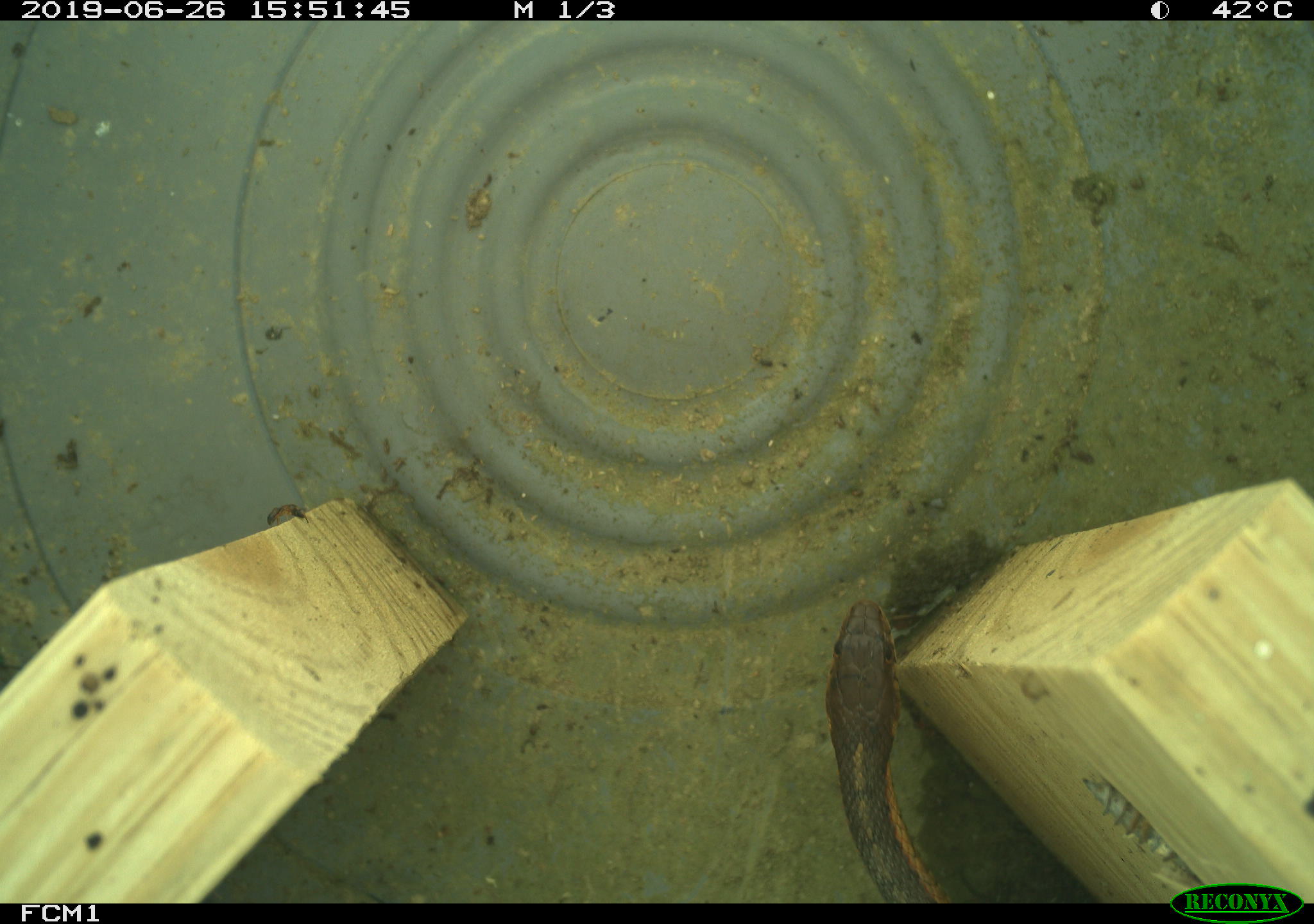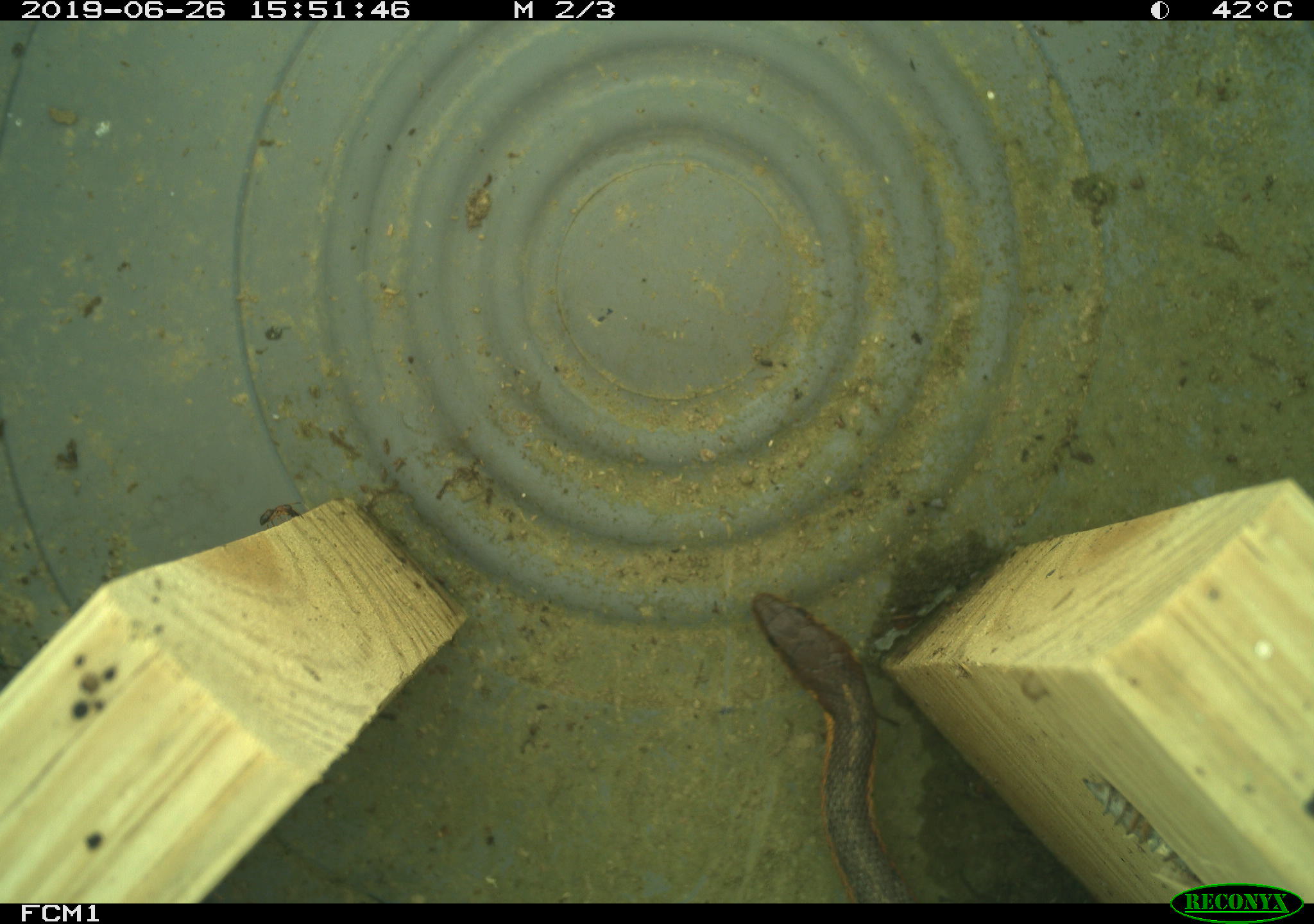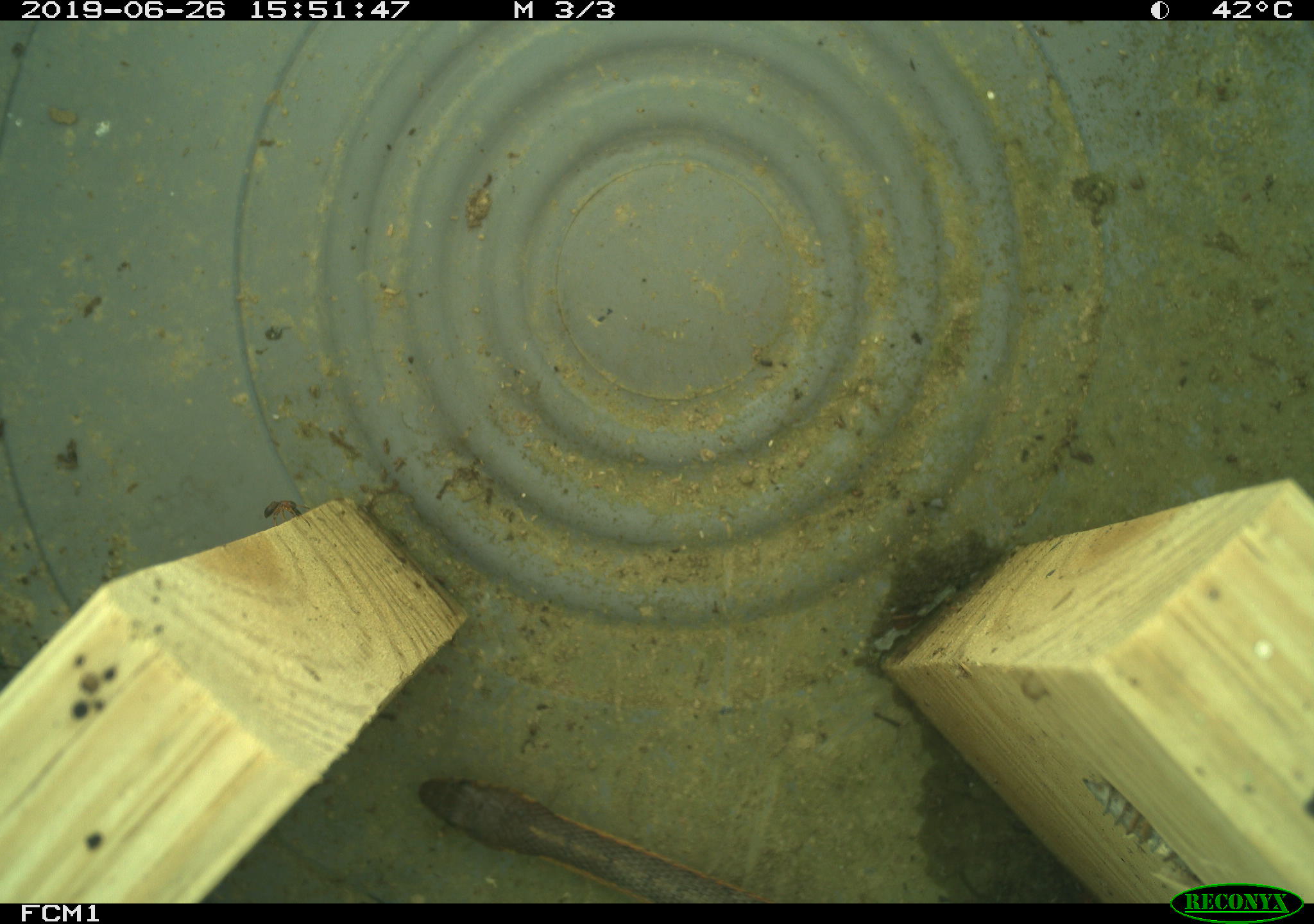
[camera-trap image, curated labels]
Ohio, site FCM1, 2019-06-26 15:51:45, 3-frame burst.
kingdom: Animalia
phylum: Chordata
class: Reptilia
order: Squamata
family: Colubridae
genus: Thamnophis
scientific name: Thamnophis sirtalis sirtalis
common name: eastern gartersnake